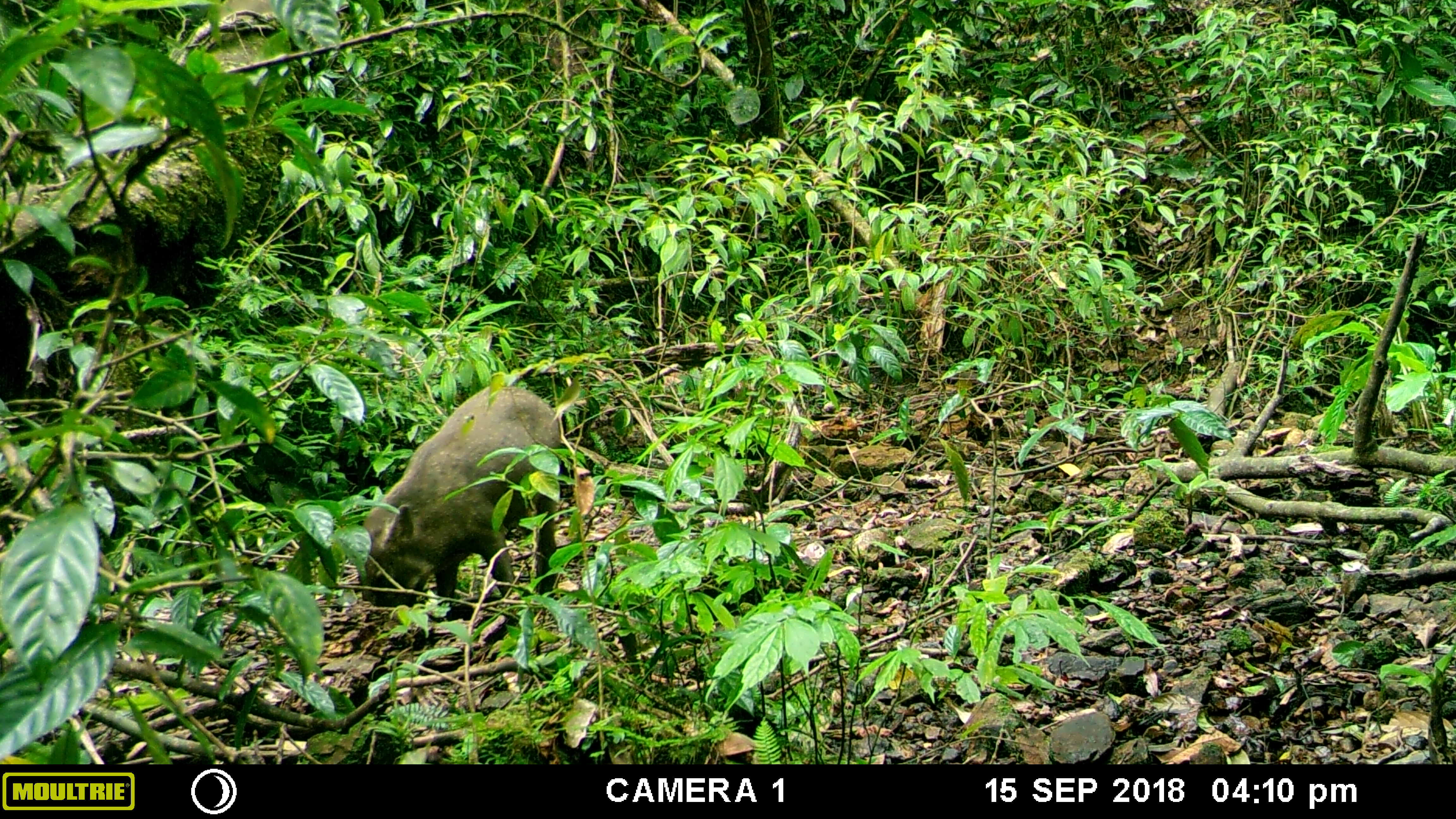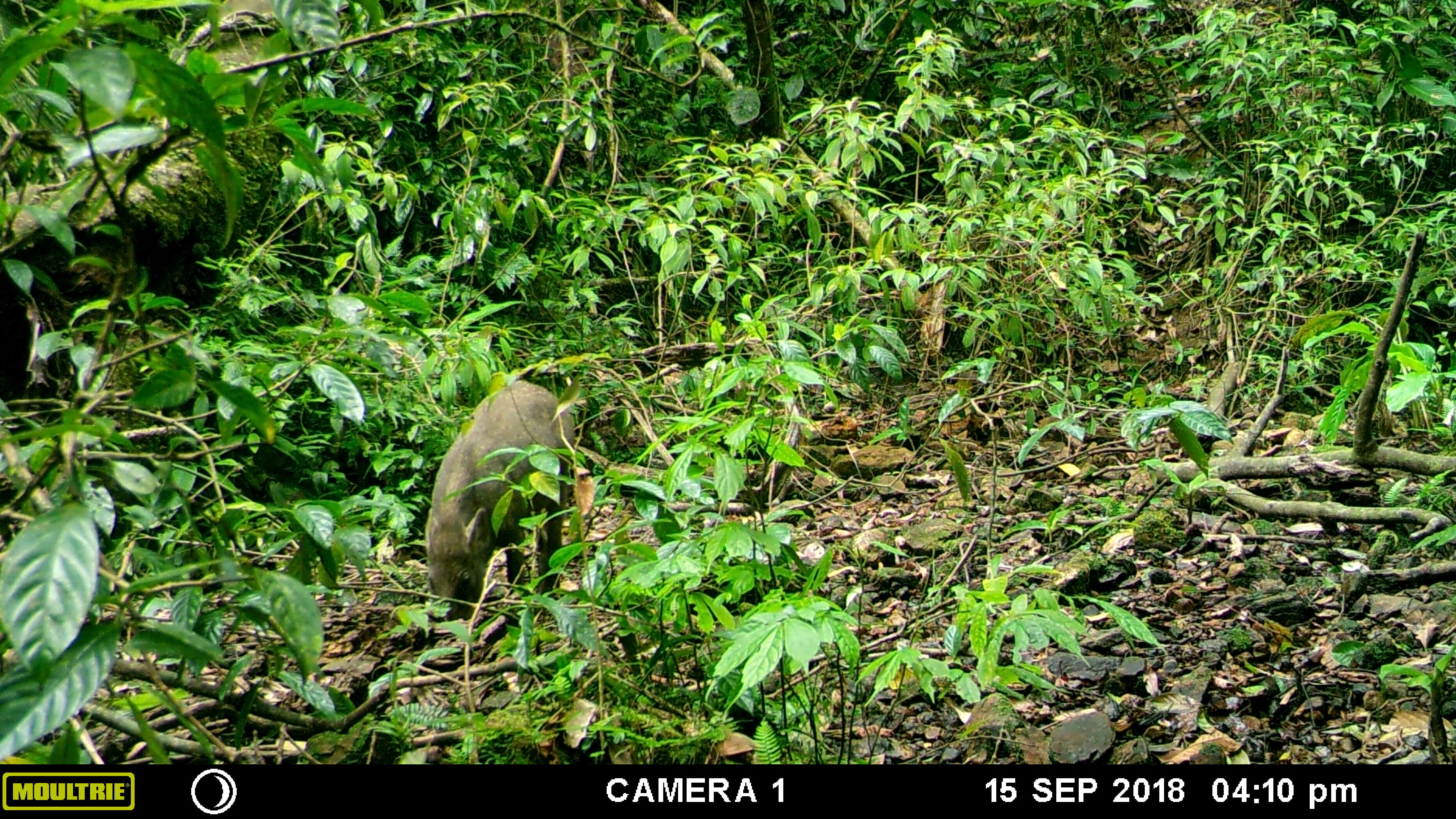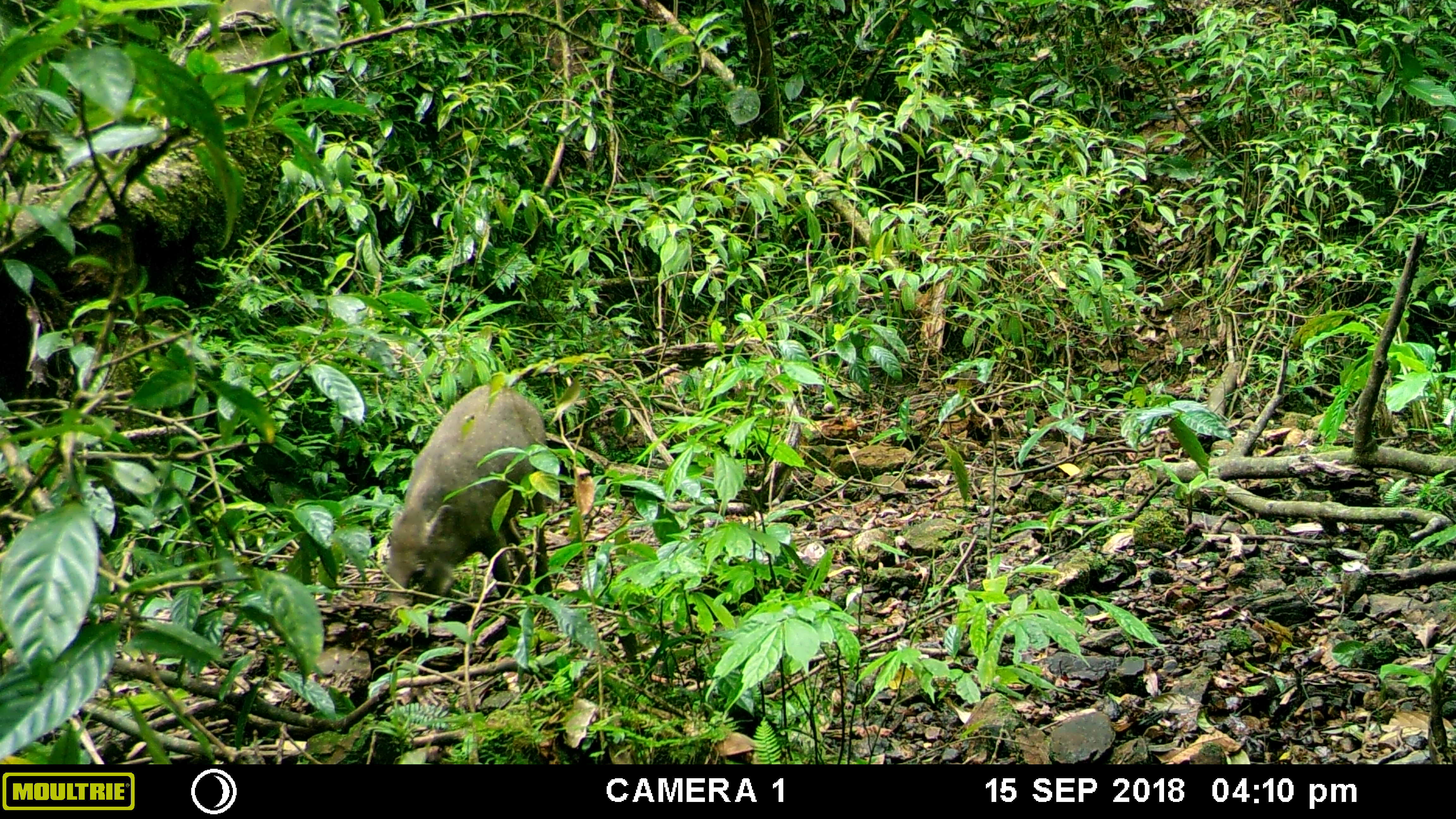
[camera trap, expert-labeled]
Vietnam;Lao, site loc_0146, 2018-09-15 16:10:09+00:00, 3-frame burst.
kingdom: Animalia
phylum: Chordata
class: Mammalia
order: Artiodactyla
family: Suidae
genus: Sus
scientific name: Sus scrofa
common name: eurasian wild pig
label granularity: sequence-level